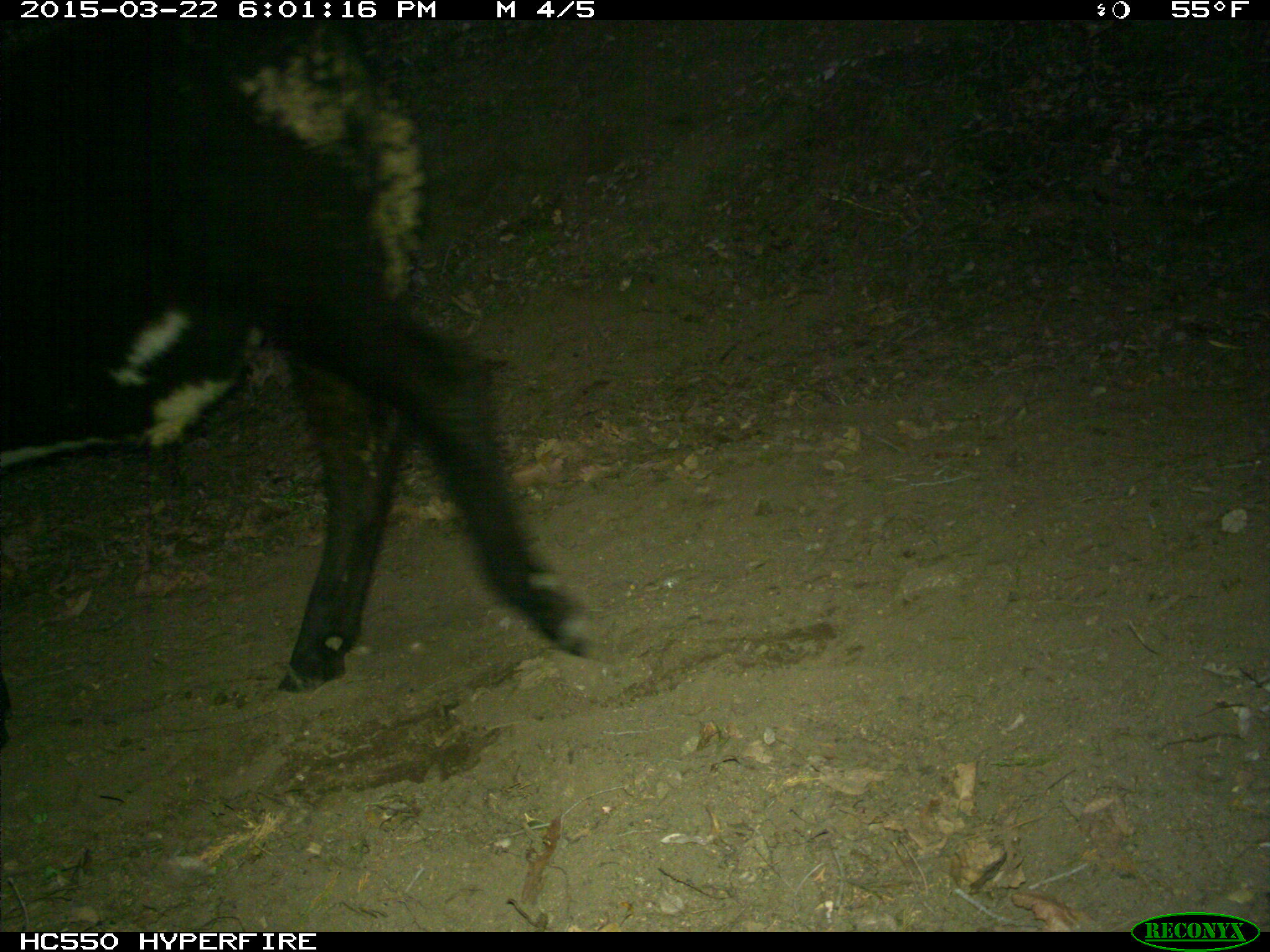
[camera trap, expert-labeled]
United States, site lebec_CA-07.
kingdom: Animalia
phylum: Chordata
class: Mammalia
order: Artiodactyla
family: Bovidae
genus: Bos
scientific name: Bos taurus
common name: domestic cow